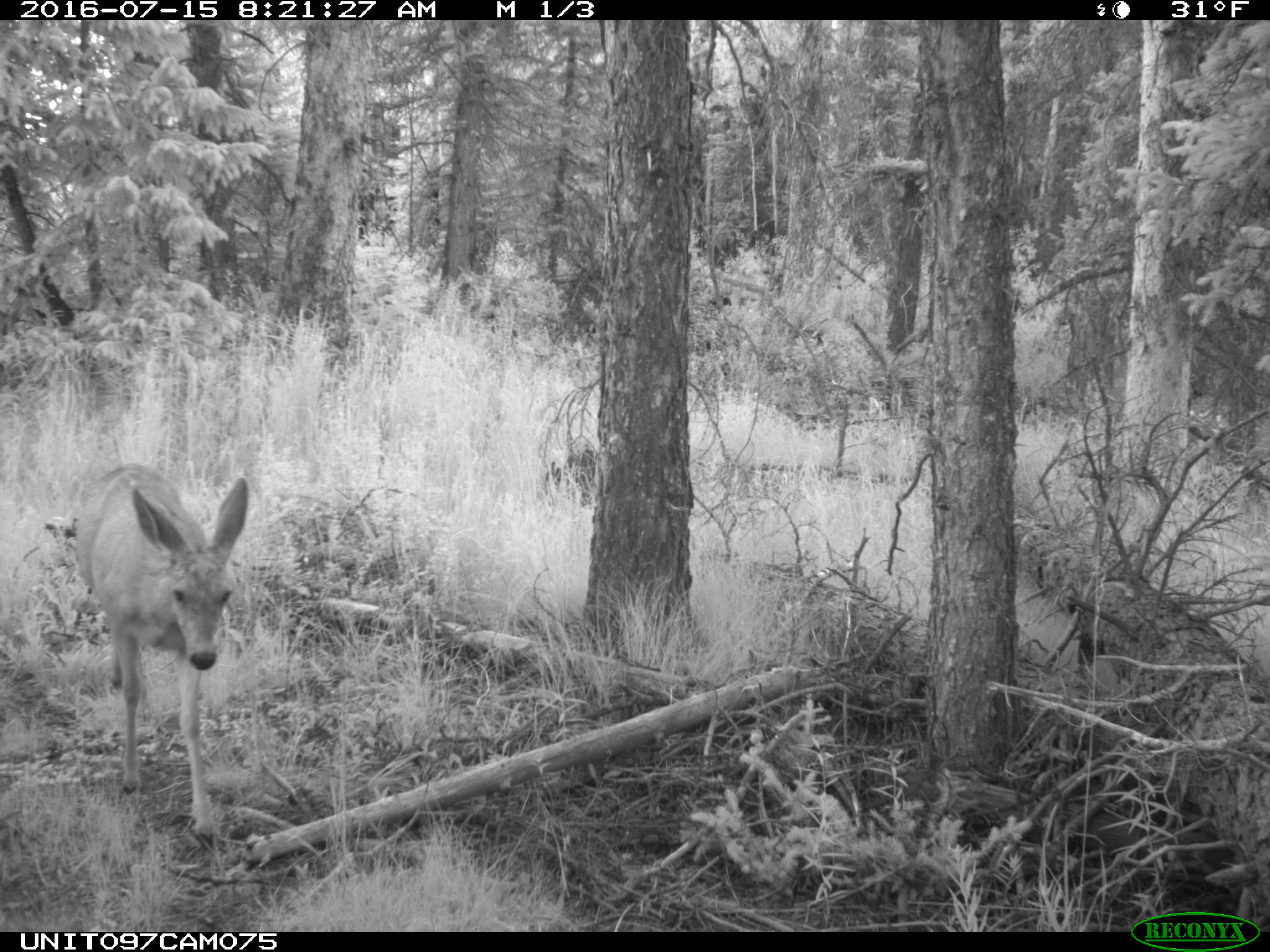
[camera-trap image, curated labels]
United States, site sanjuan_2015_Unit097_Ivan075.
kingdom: Animalia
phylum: Chordata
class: Mammalia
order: Artiodactyla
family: Cervidae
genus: Odocoileus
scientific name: Odocoileus hemionus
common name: mule deer